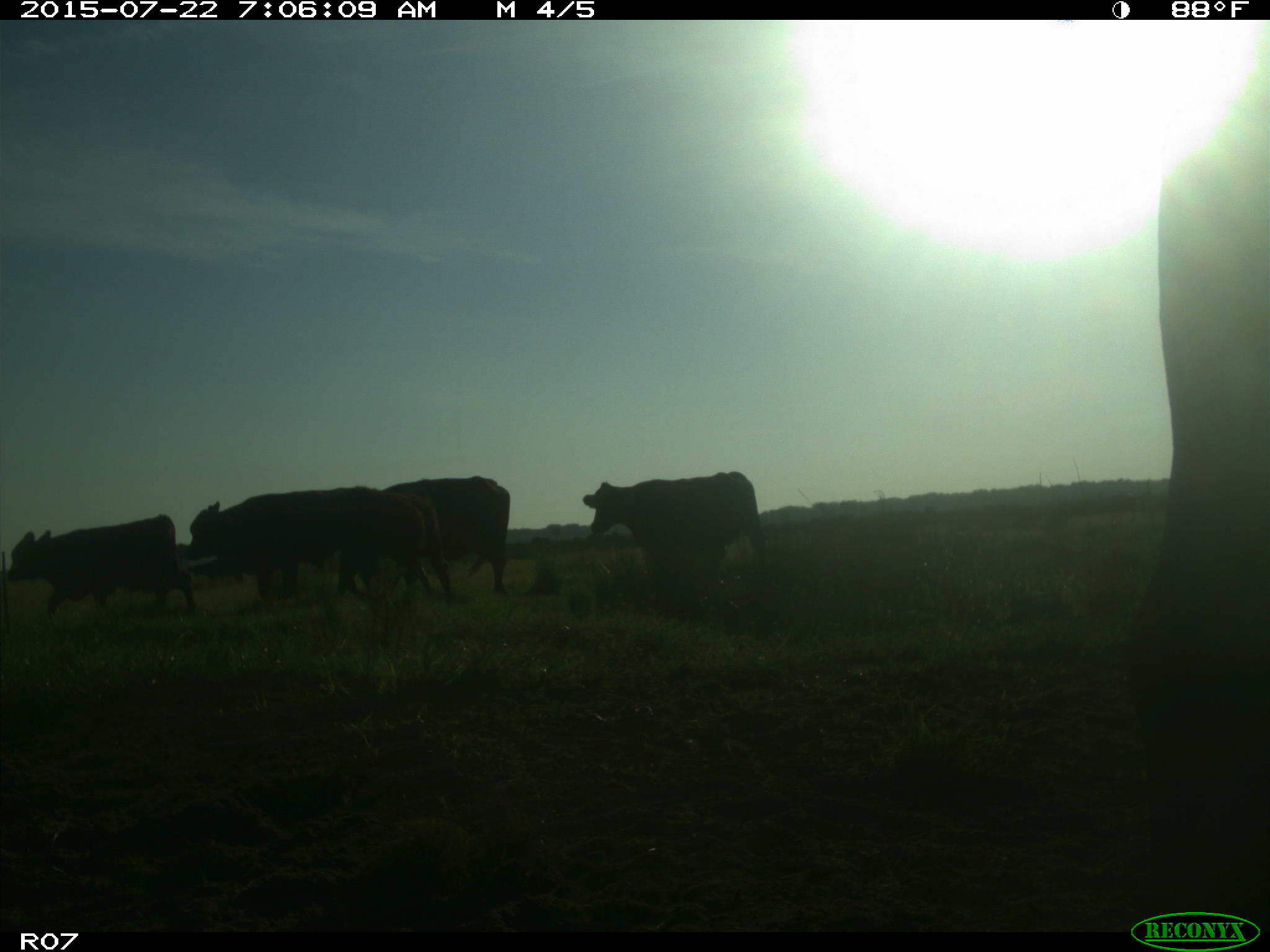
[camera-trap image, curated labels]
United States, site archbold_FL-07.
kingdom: Animalia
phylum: Chordata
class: Mammalia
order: Artiodactyla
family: Cervidae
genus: Odocoileus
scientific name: Odocoileus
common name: deer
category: unidentified deer